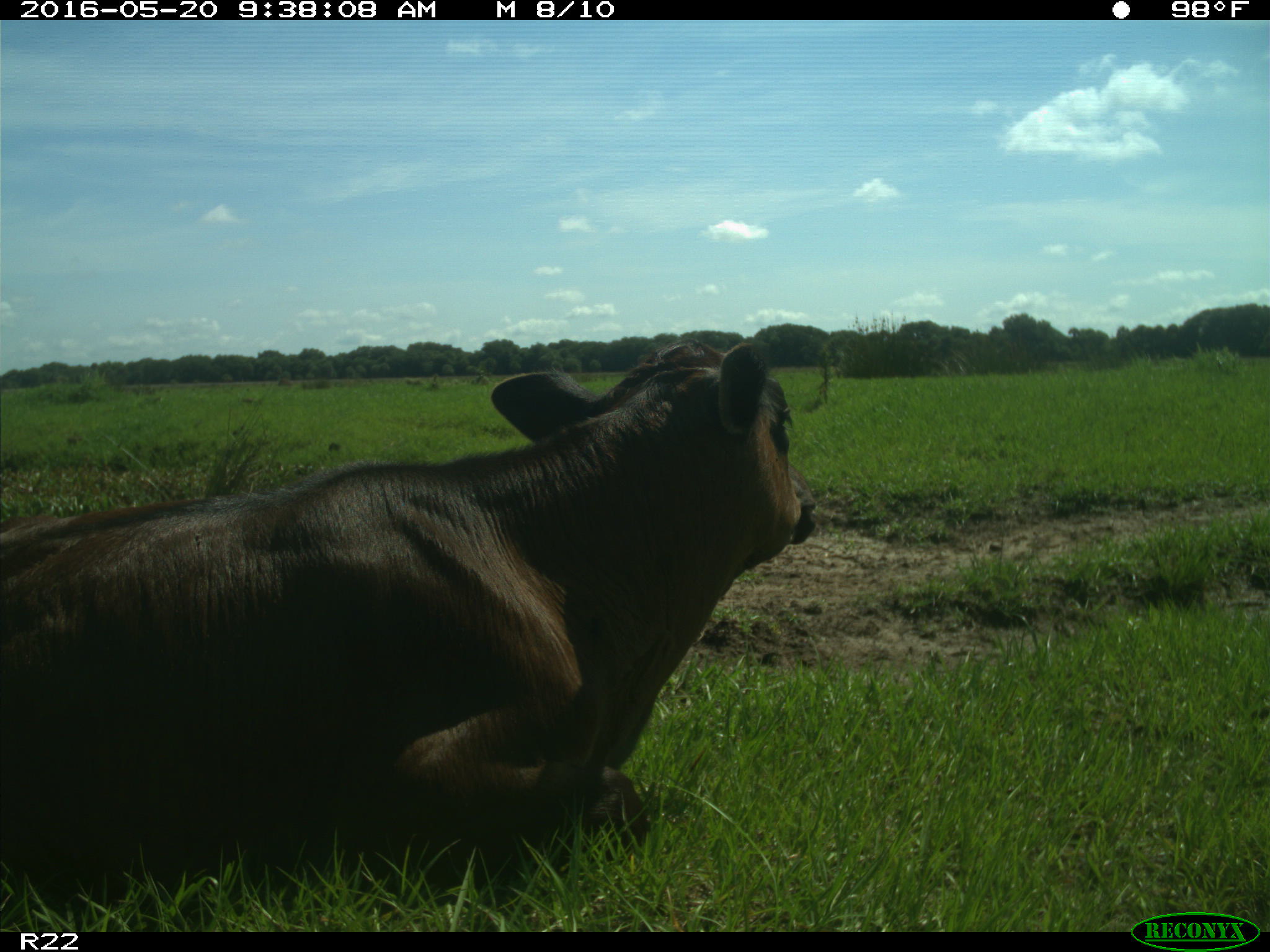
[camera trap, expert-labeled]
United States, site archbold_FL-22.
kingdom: Animalia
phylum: Chordata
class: Mammalia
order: Artiodactyla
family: Bovidae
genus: Bos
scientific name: Bos taurus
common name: domestic cow